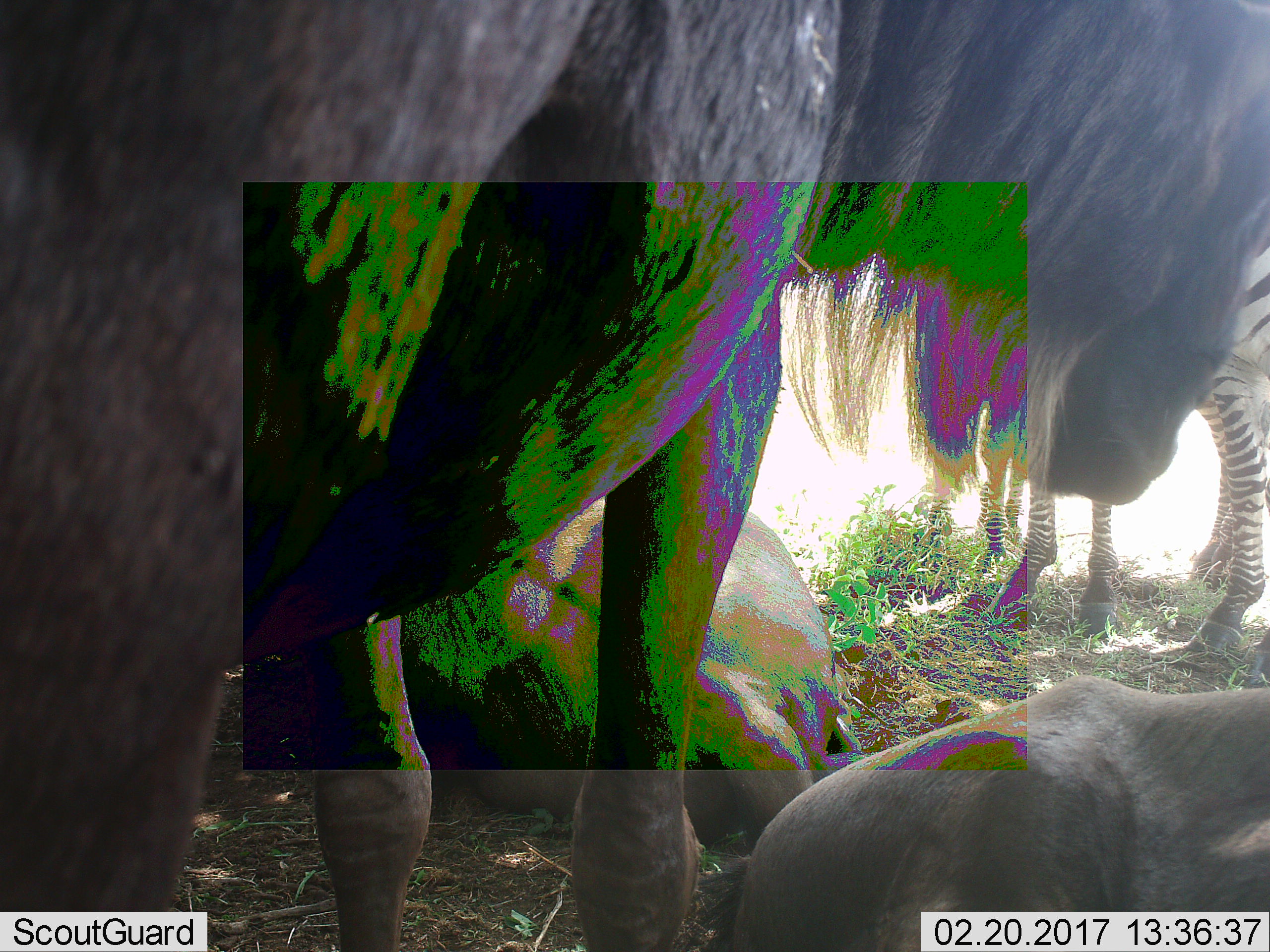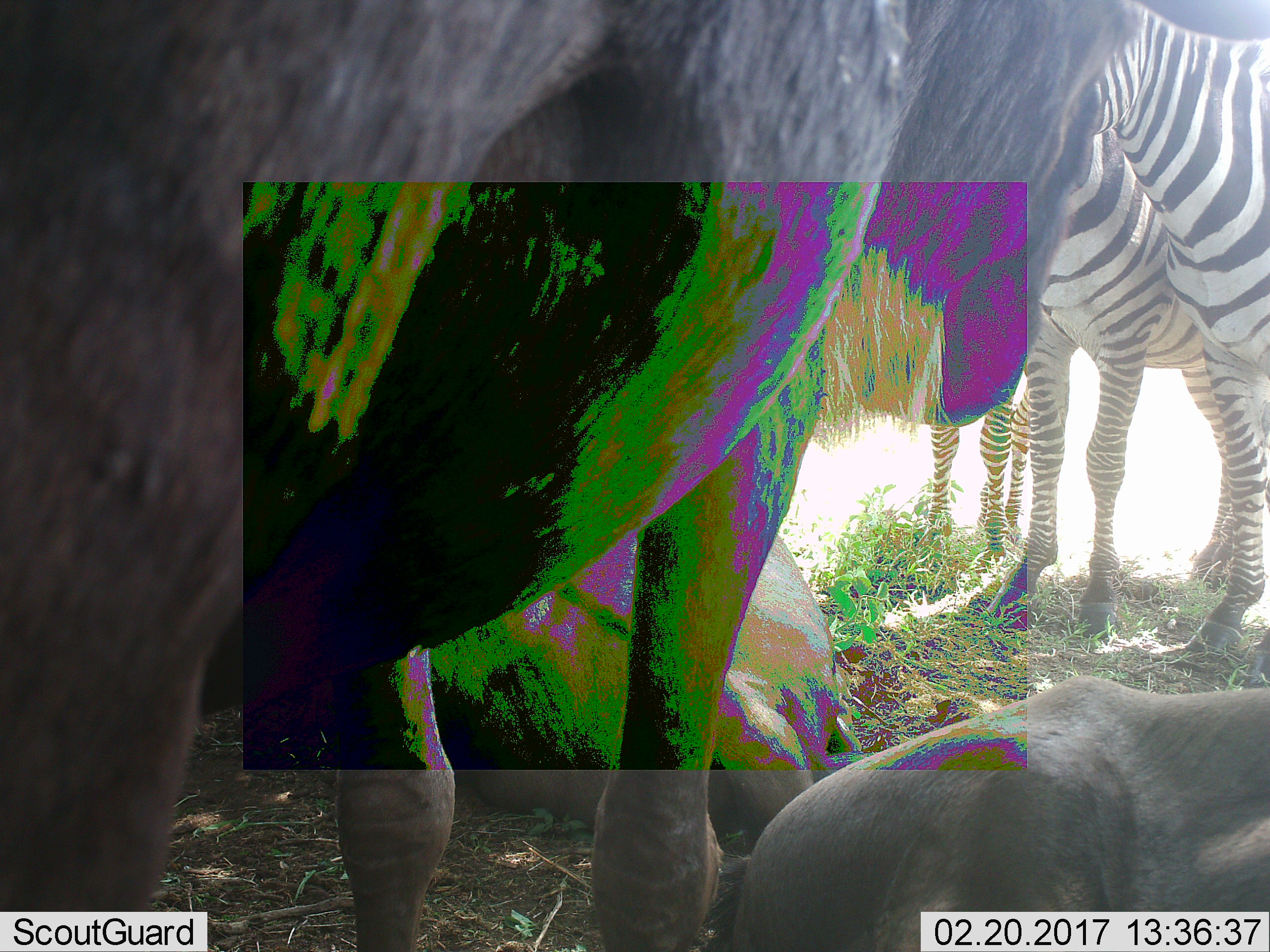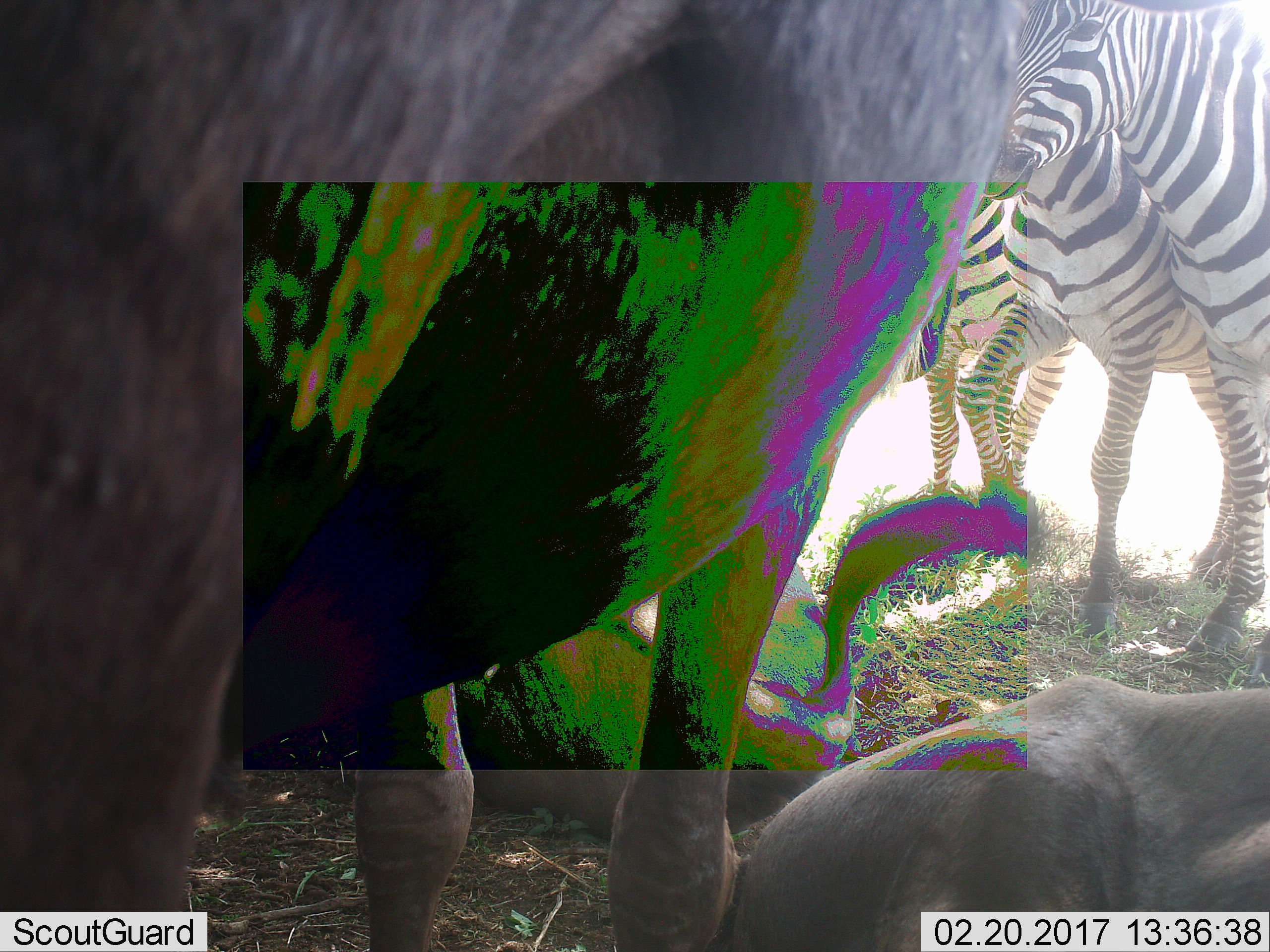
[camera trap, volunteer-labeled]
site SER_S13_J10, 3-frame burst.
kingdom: Animalia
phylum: Chordata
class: Mammalia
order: Artiodactyla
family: Bovidae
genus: Connochaetes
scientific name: Connochaetes taurinus taurinus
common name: blue wildebeest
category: wildebeestblue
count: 3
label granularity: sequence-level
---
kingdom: Animalia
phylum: Chordata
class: Mammalia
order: Perissodactyla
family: Equidae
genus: Equus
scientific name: Equus quagga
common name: plains zebra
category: zebraplains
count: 3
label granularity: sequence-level